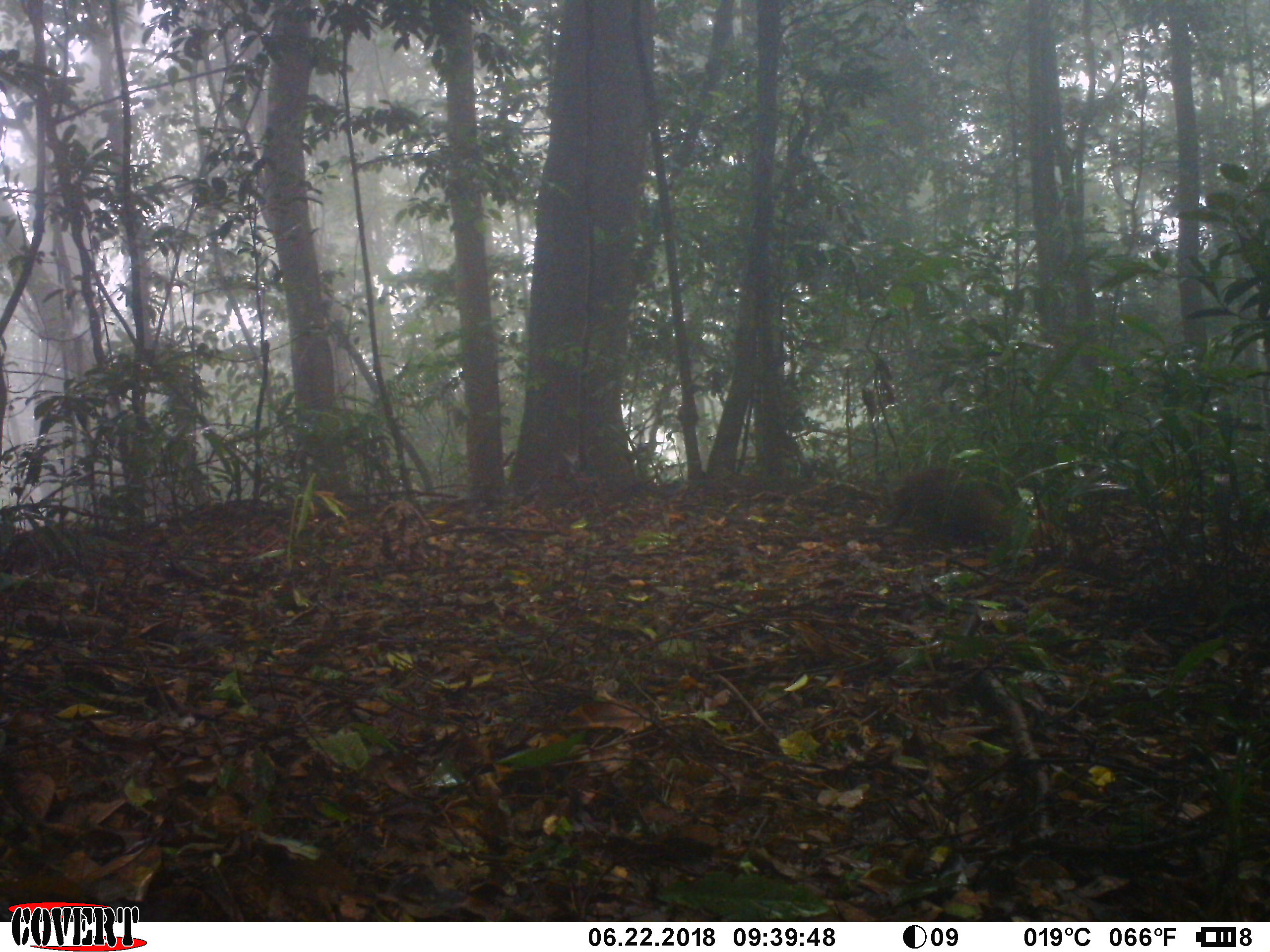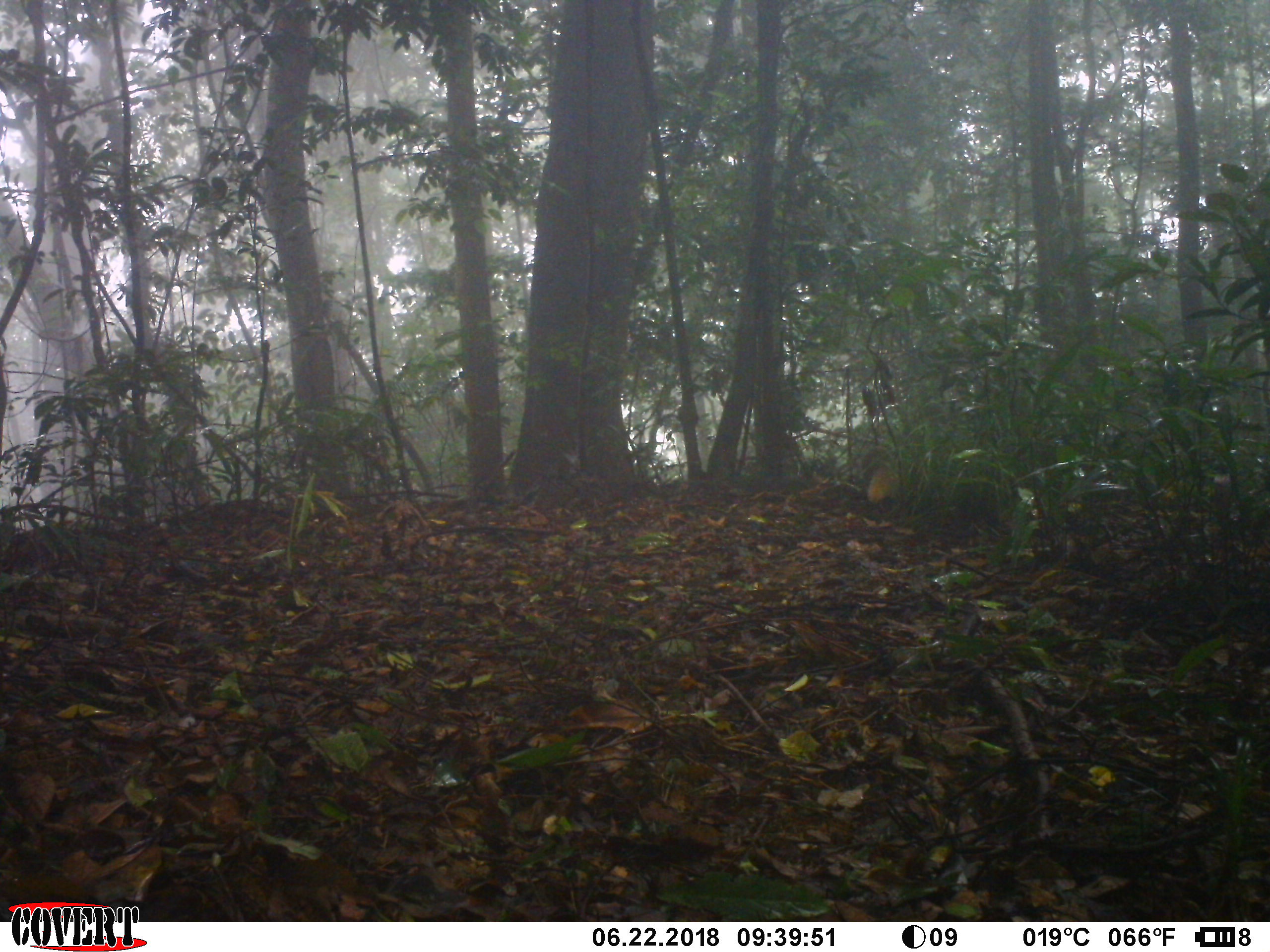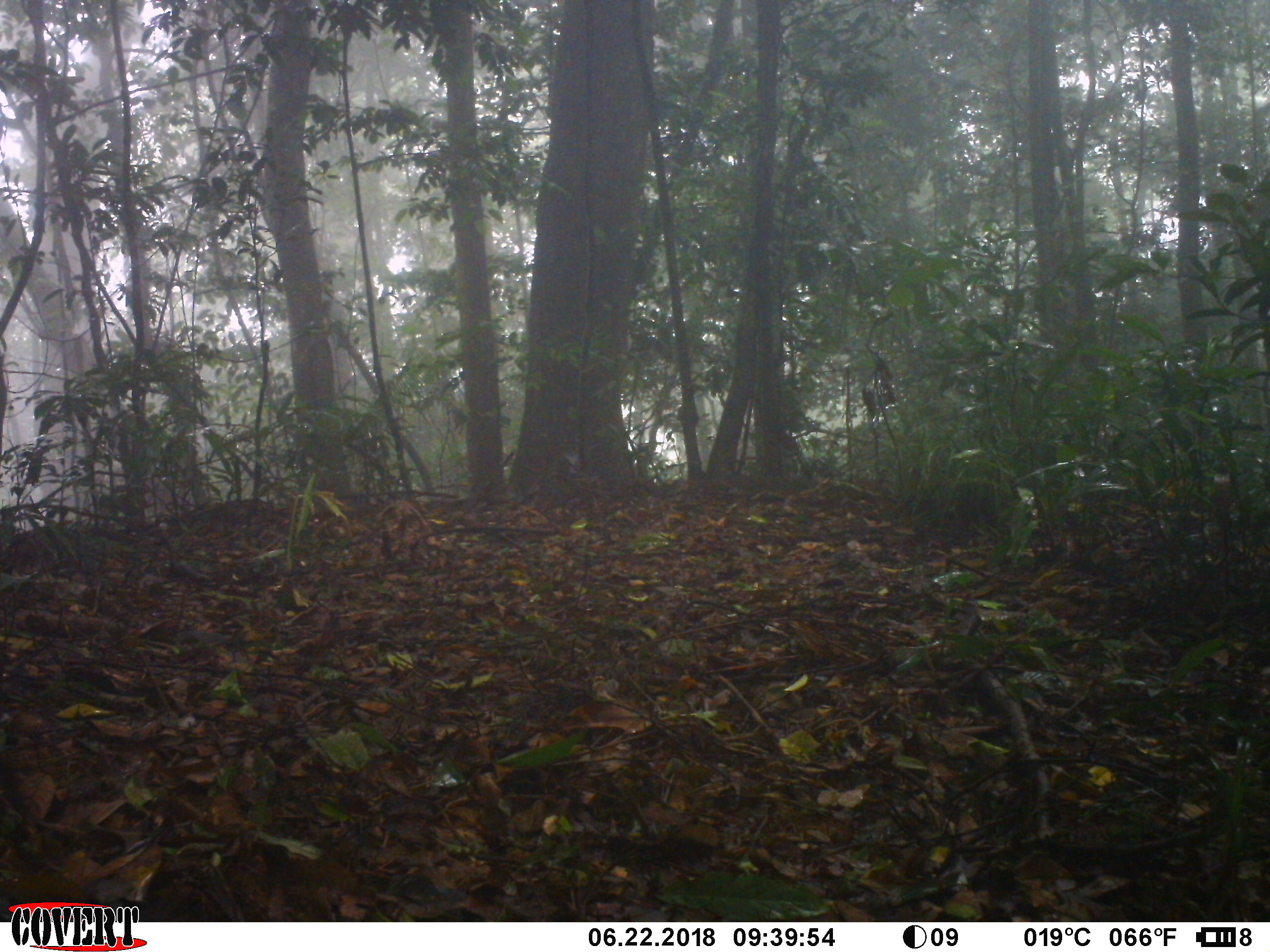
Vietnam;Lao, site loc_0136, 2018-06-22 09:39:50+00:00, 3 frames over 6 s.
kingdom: Animalia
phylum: Chordata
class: Mammalia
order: Carnivora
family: Herpestidae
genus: Urva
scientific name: Urva urva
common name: crab-eating mongoose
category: crab eating mongoose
Crab eating mongoose (crab-eating mongoose) (Urva urva). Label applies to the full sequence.